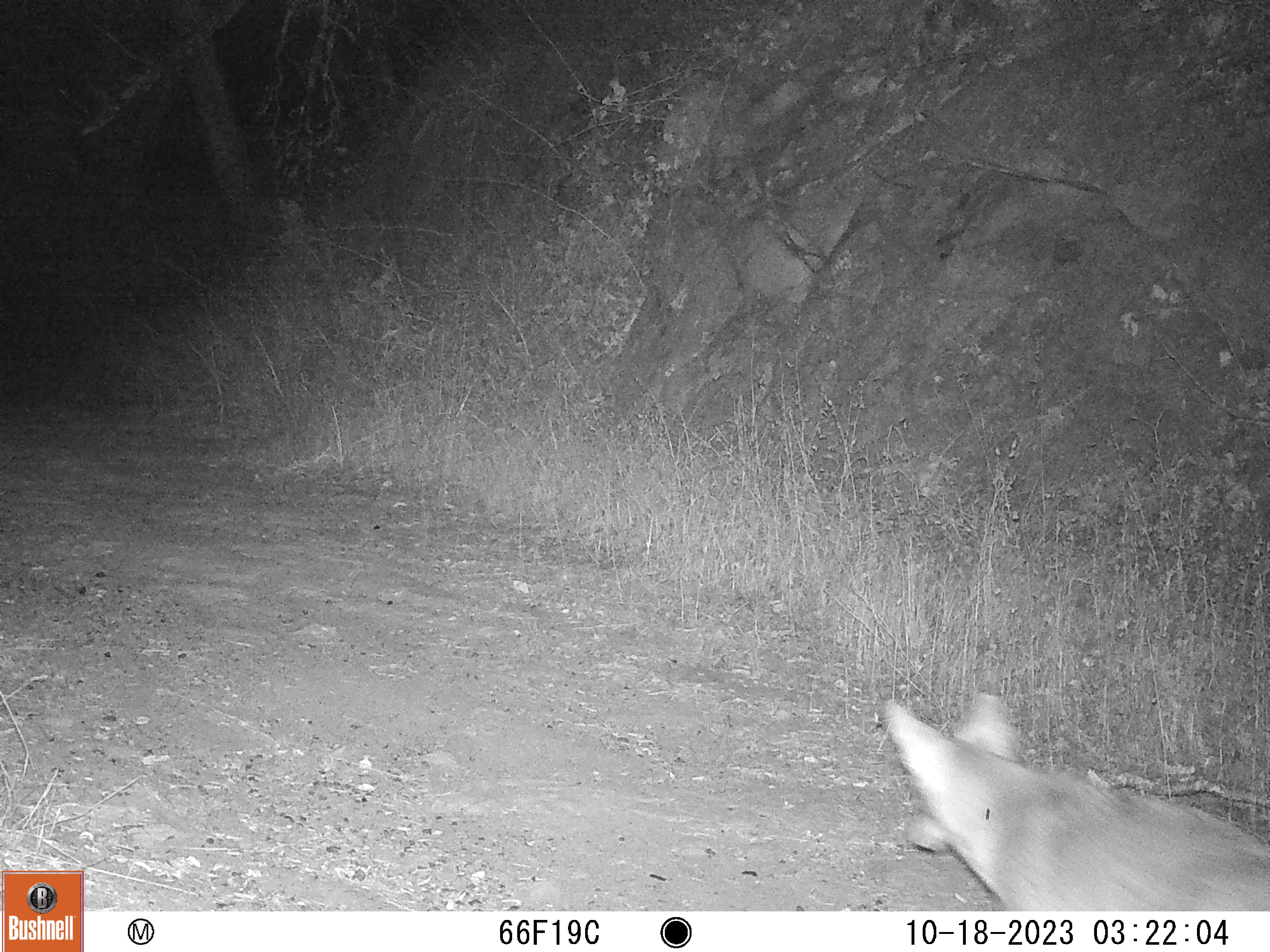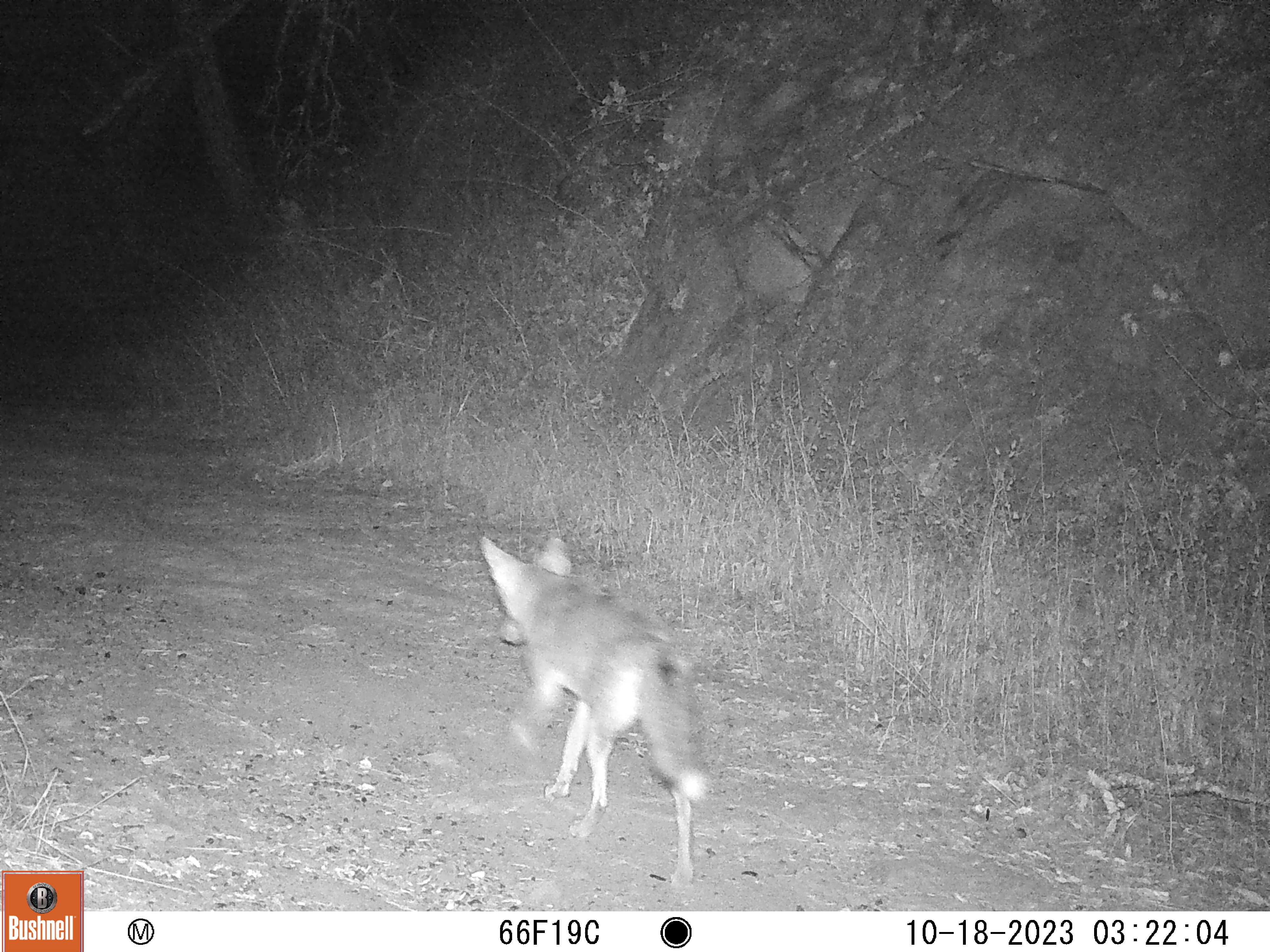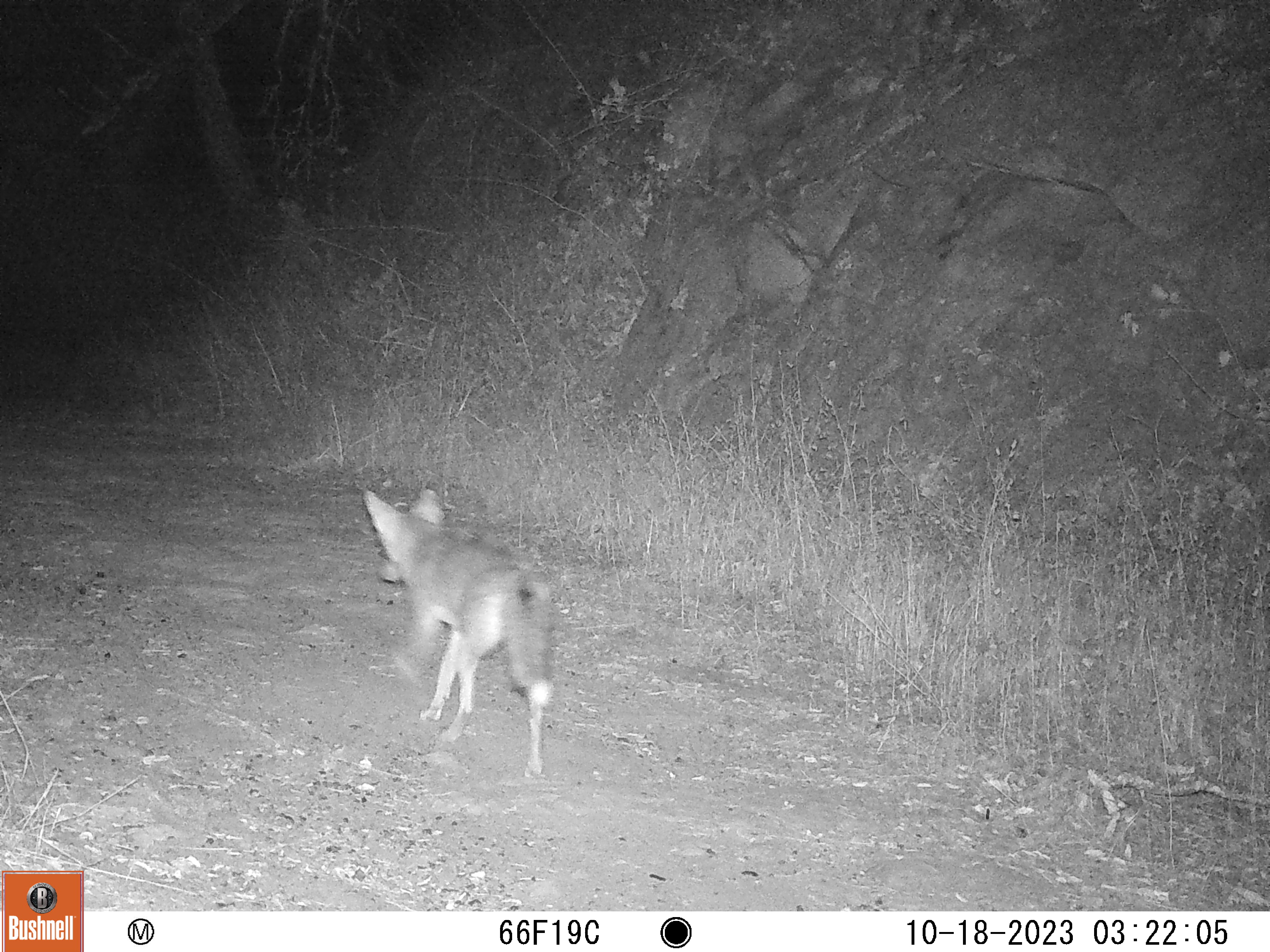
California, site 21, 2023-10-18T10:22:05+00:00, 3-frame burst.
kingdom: Animalia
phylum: Chordata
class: Mammalia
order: Carnivora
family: Canidae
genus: Canis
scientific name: Canis latrans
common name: coyote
Coyote (Canis latrans).